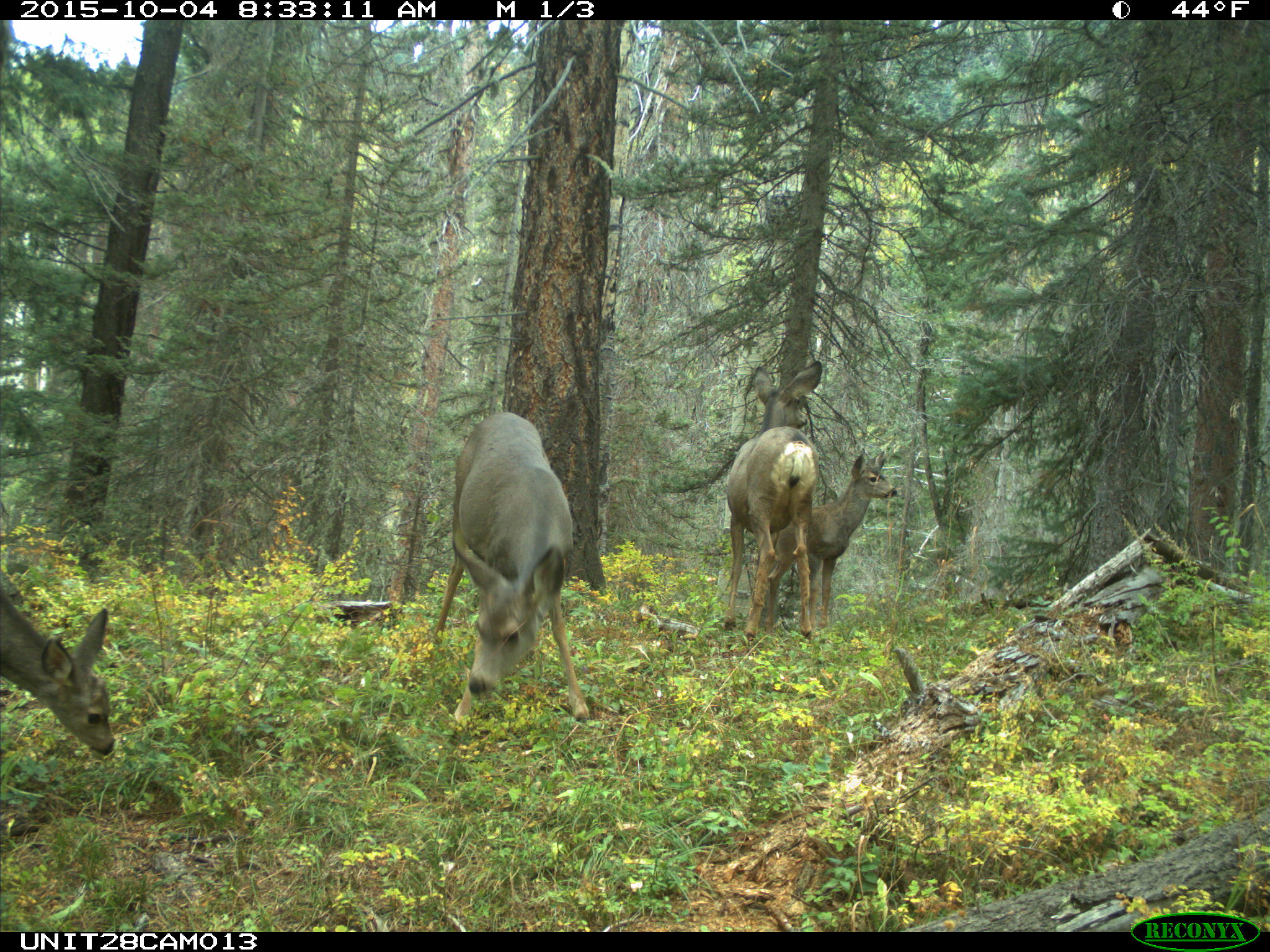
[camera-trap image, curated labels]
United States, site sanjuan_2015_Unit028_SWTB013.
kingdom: Animalia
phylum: Chordata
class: Mammalia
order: Artiodactyla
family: Cervidae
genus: Odocoileus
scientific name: Odocoileus hemionus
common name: mule deer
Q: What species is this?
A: Odocoileus hemionus (mule deer).